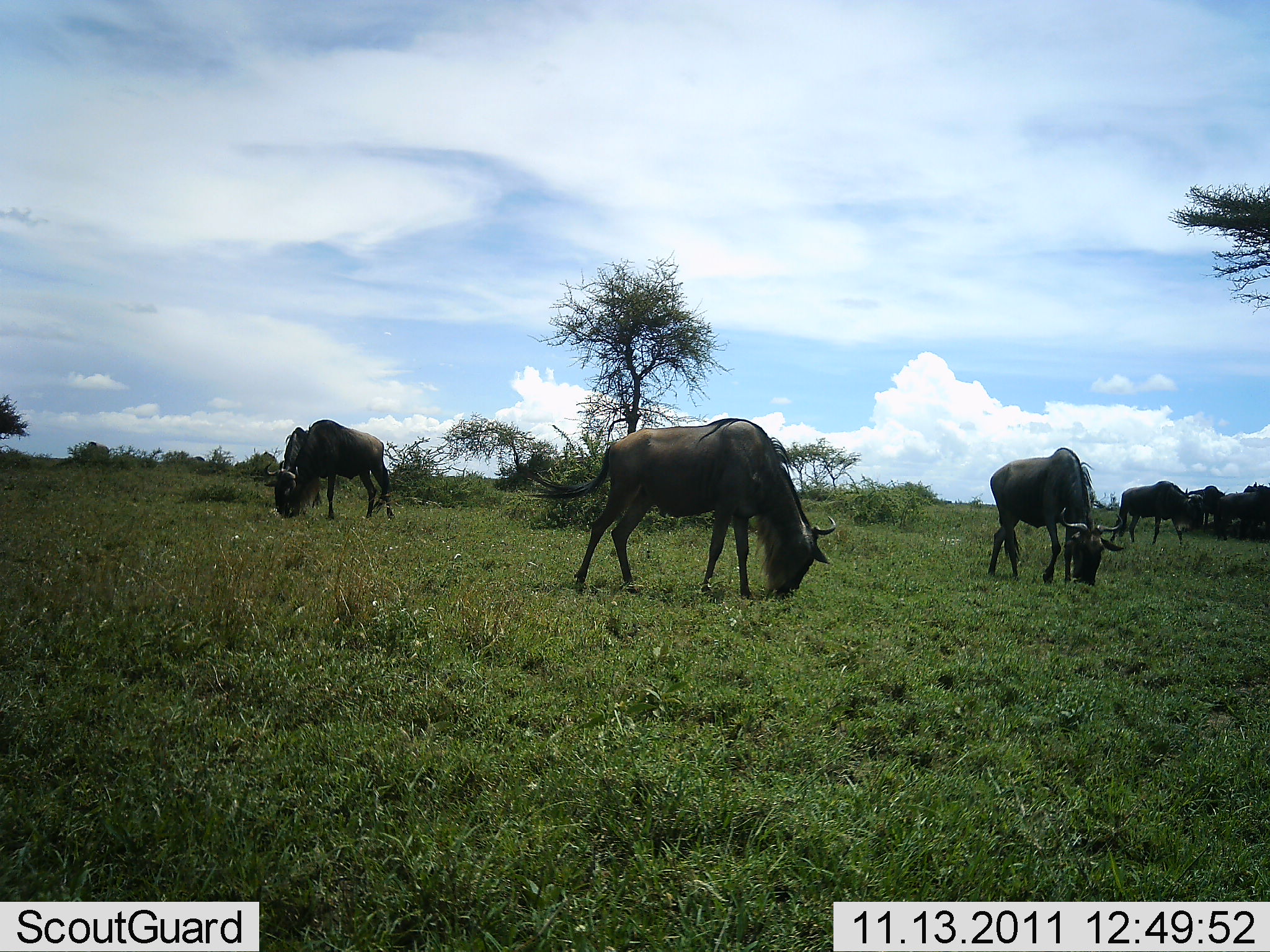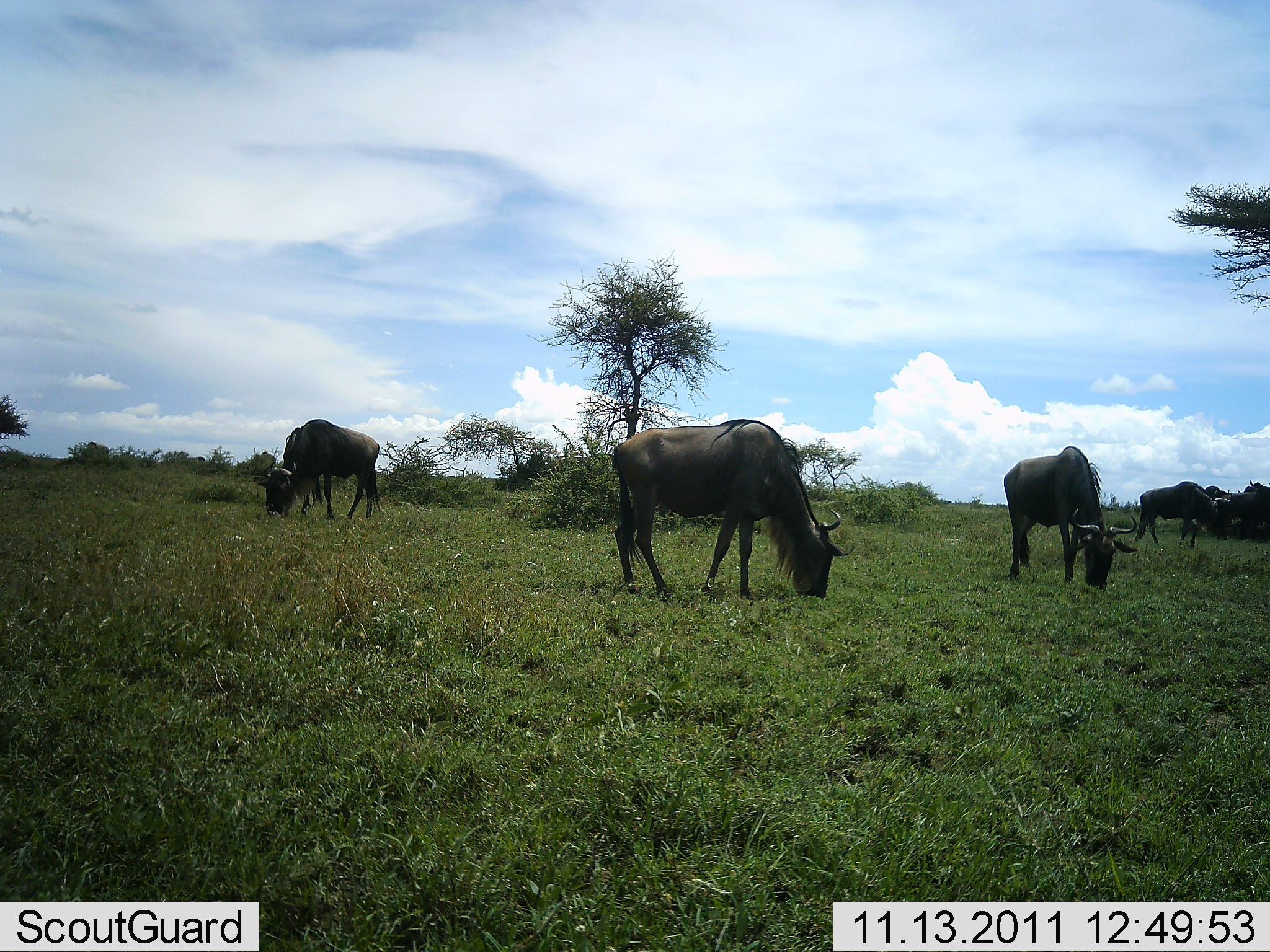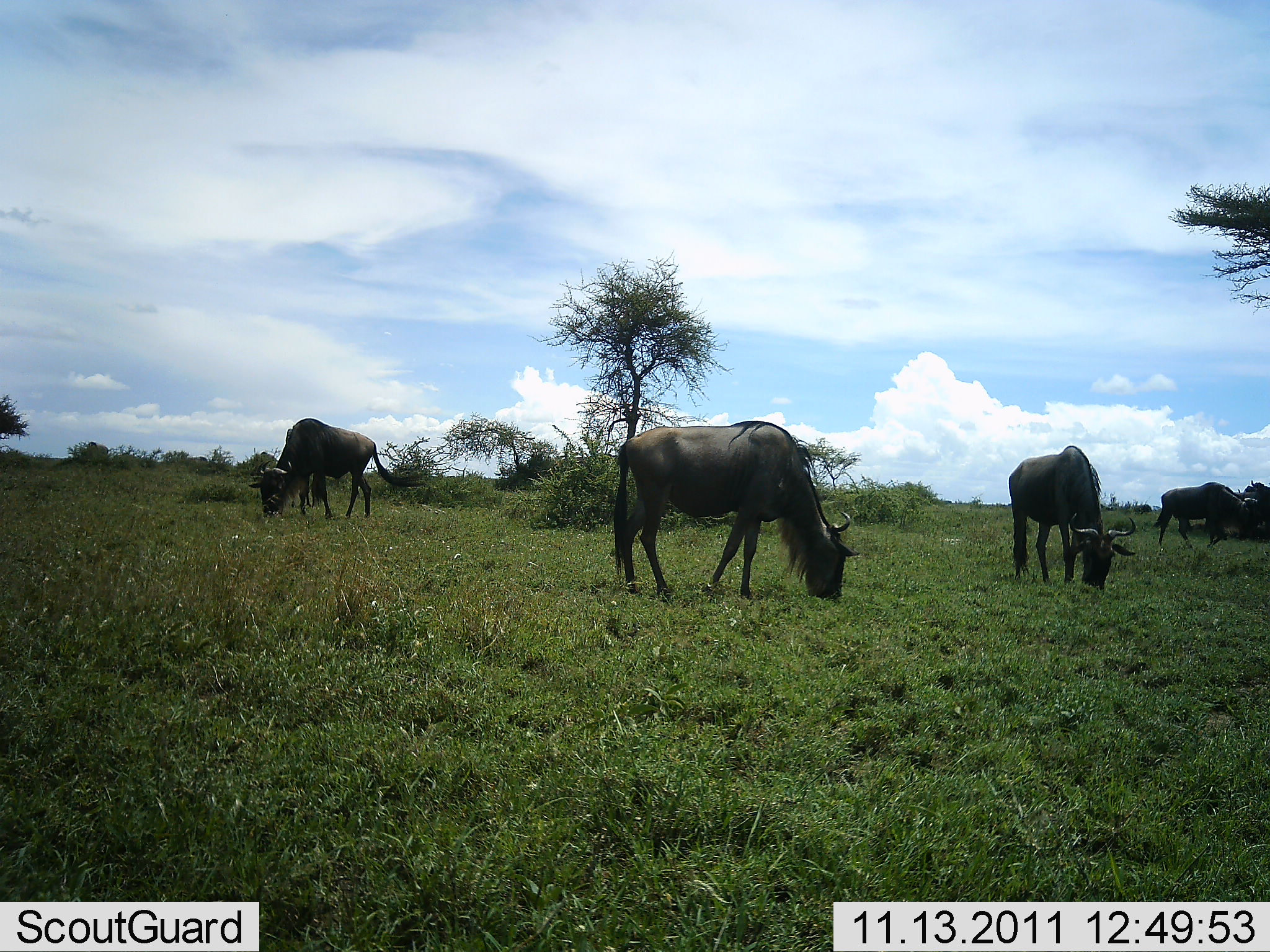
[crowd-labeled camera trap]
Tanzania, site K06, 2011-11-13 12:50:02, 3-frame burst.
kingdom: Animalia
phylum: Chordata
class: Mammalia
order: Artiodactyla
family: Bovidae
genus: Connochaetes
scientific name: Connochaetes taurinus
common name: blue wildebeest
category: wildebeest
Wildebeest (blue wildebeest) (Connochaetes taurinus), count 4. Behavior (volunteer vote fractions): standing 0%, resting 0%, moving 29%, interacting 0%. Young present (vote fraction): 0%. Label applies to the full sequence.